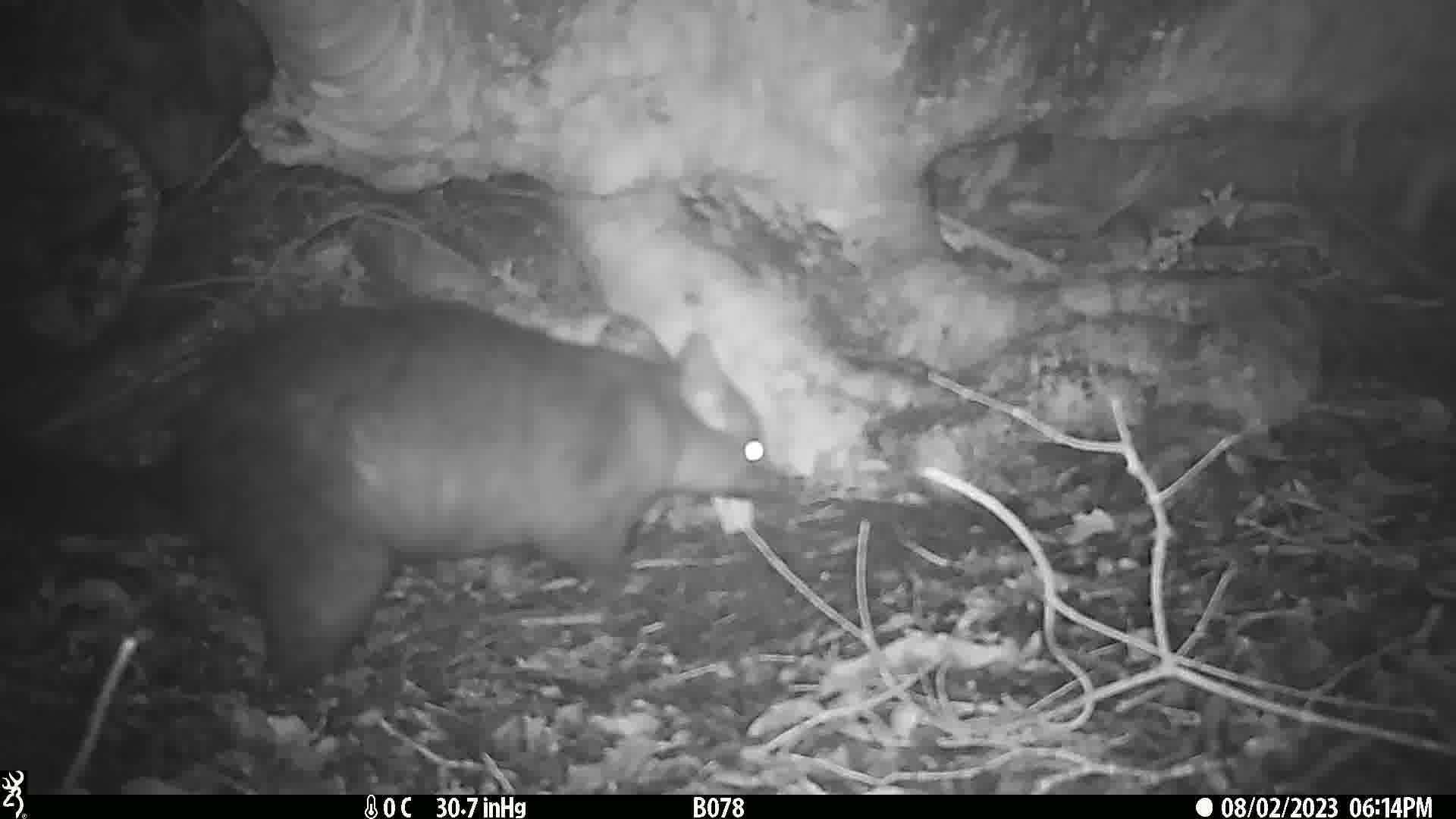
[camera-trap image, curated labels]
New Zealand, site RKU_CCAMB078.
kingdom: Animalia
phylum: Chordata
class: Mammalia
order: Diprotodontia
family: Phalangeridae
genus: Trichosurus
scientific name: Trichosurus vulpecula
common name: common brushtail possum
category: possum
Possum (common brushtail possum) (Trichosurus vulpecula).